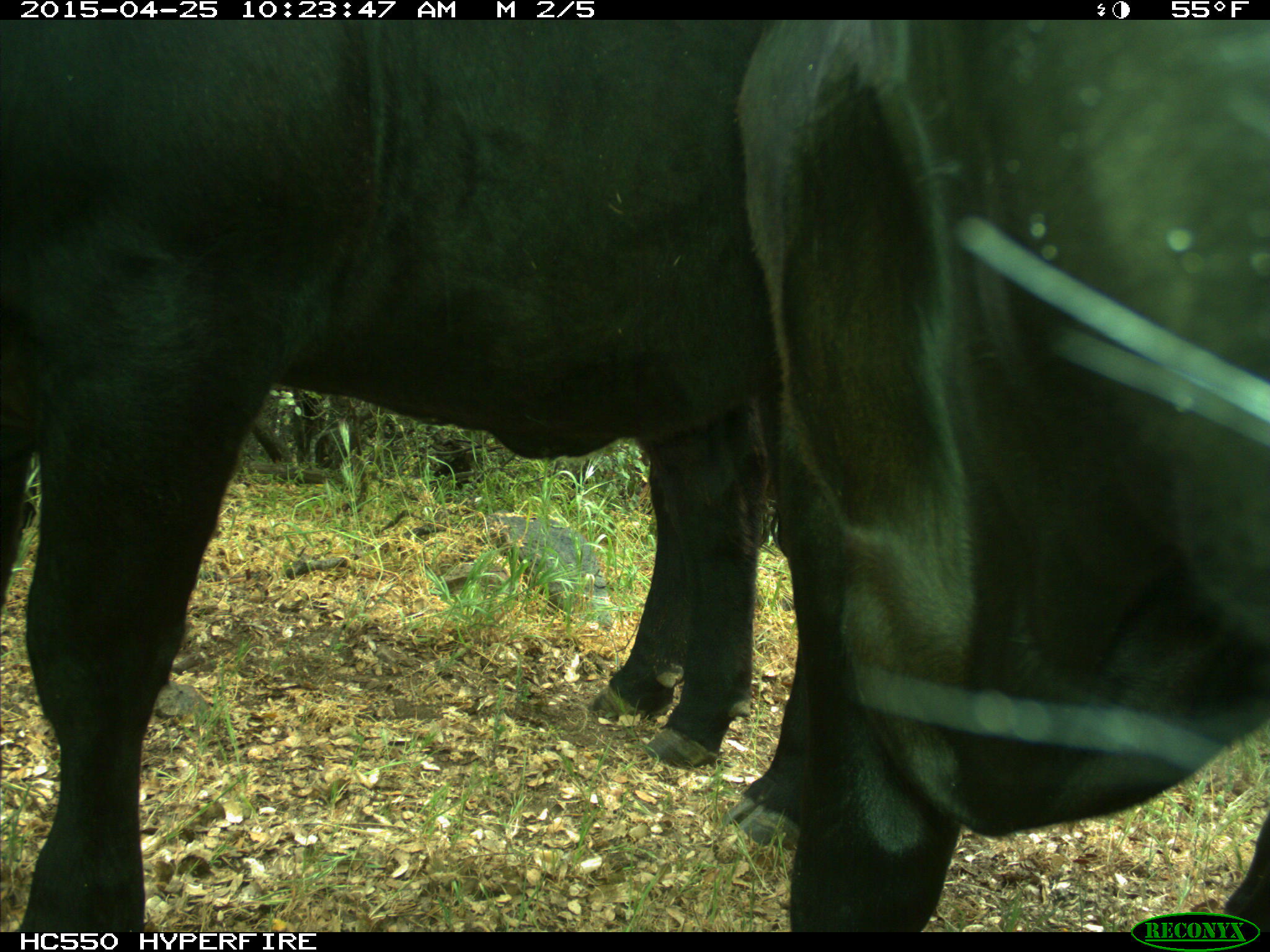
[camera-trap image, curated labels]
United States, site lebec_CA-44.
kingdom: Animalia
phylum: Chordata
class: Mammalia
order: Artiodactyla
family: Suidae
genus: Sus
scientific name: Sus scrofa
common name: wild boar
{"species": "Sus scrofa (wild boar)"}